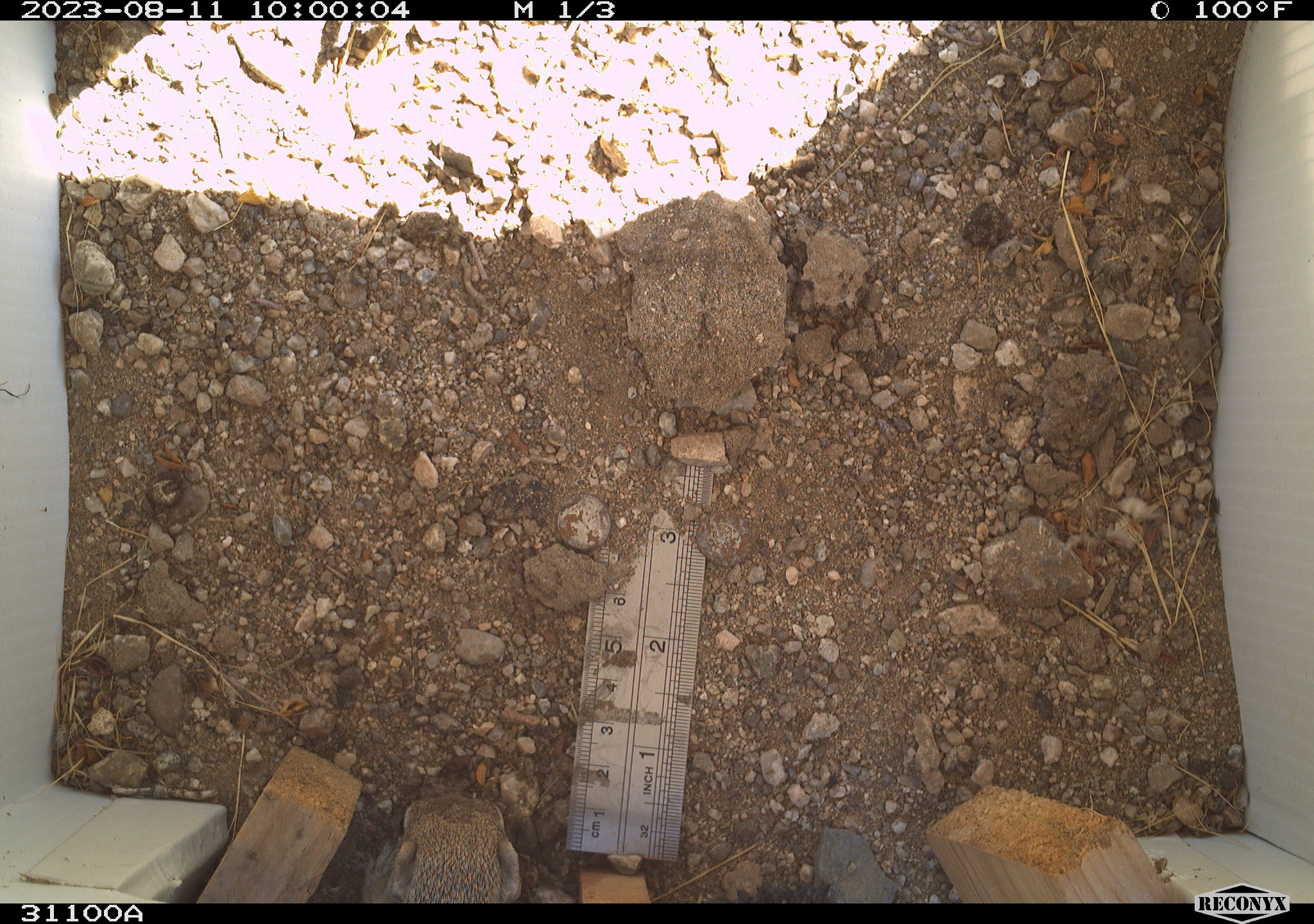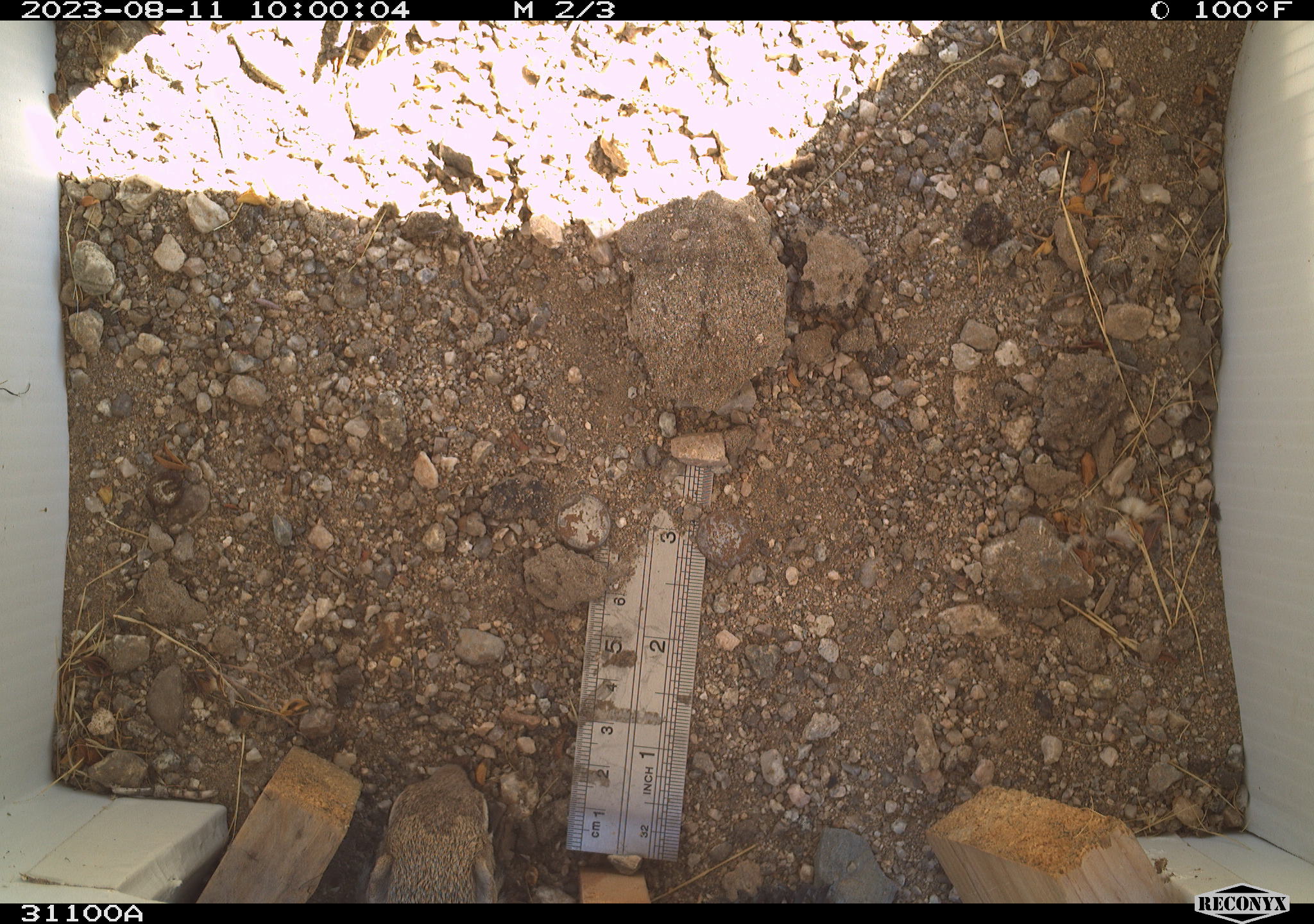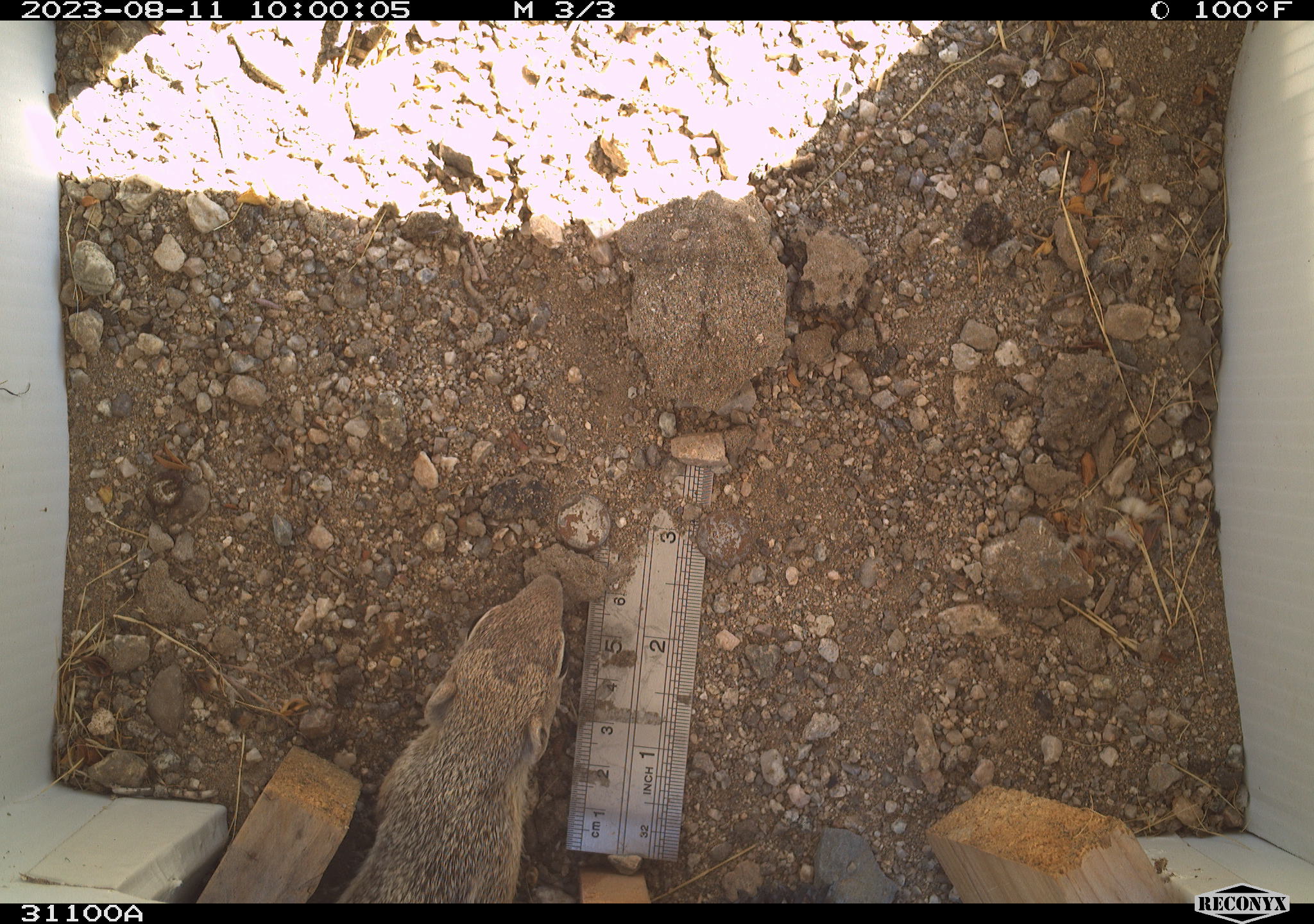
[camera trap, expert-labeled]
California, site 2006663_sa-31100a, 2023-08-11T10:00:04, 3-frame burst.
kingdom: Animalia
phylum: Chordata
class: Mammalia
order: Rodentia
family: Sciuridae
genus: Ammospermophilus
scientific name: Ammospermophilus leucurus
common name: white-tailed antelope squirrel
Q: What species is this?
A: White-tailed antelope squirrel (Ammospermophilus leucurus).